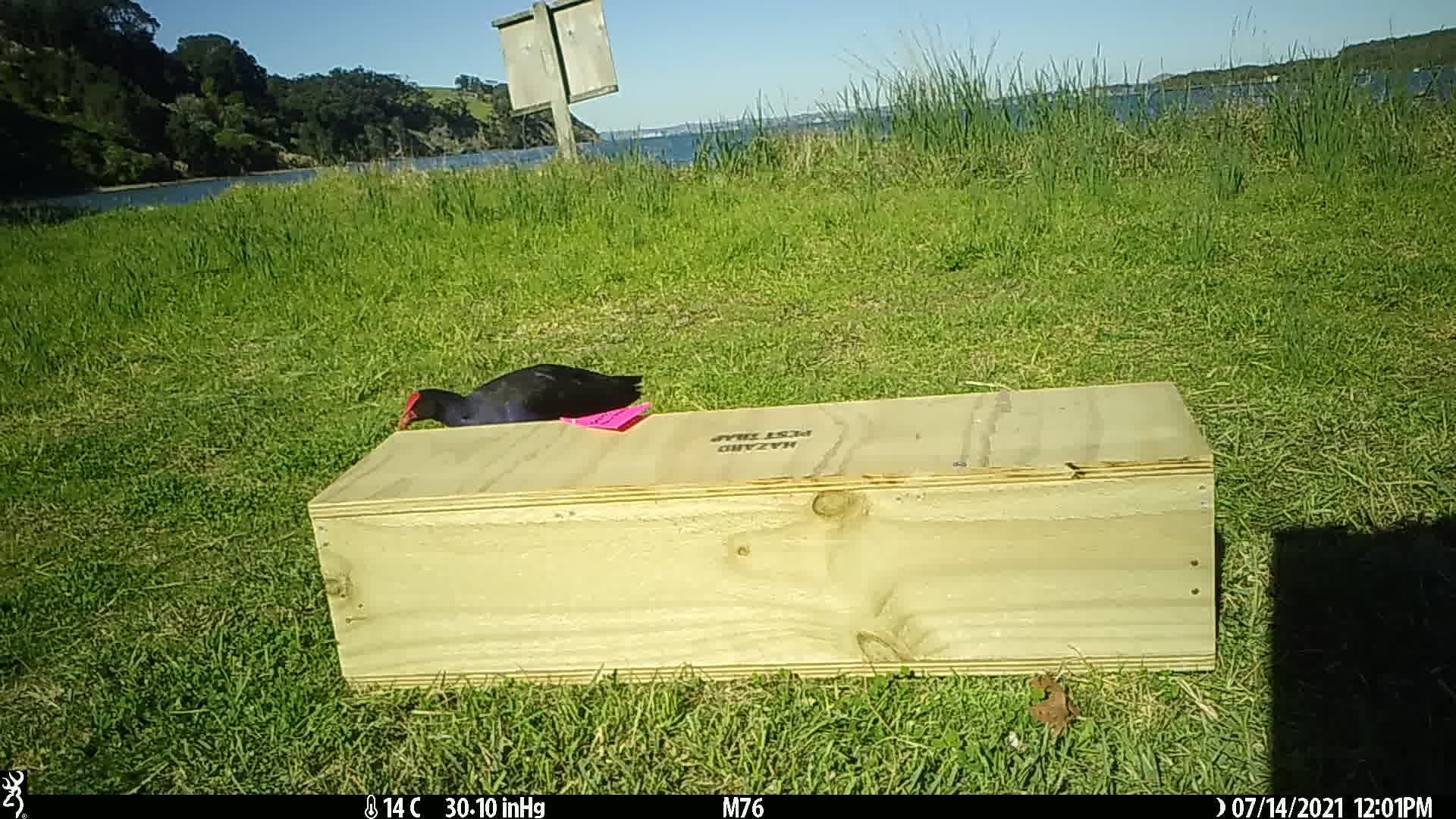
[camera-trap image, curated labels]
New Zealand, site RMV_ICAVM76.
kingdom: Animalia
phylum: Chordata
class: Aves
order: Gruiformes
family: Rallidae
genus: Porphyrio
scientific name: Porphyrio melanotus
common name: australasian swamphen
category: pukeko